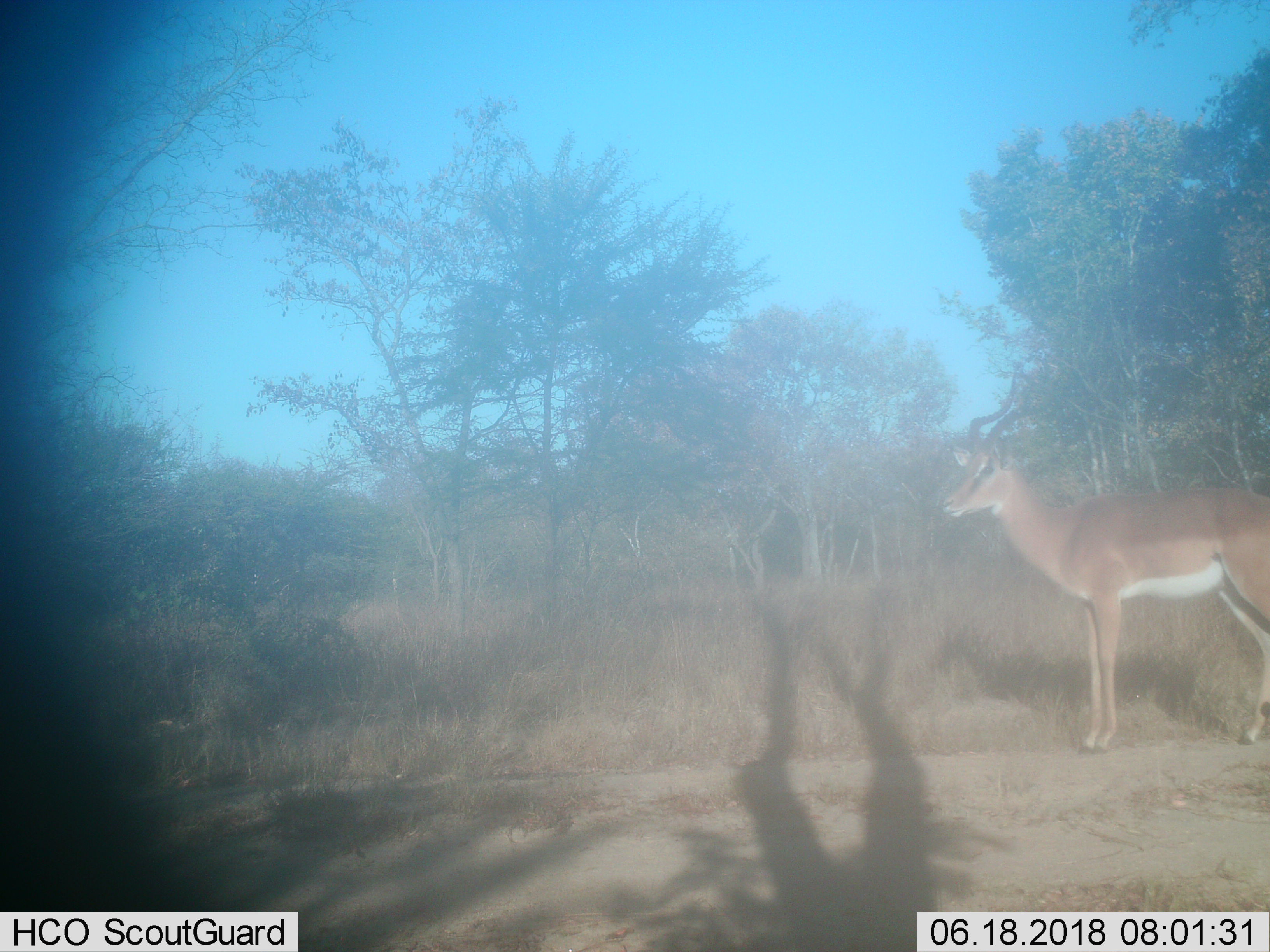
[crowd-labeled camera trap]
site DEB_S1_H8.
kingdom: Animalia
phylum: Chordata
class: Mammalia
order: Artiodactyla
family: Bovidae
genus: Aepyceros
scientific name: Aepyceros melampus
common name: impala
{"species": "impala (Aepyceros melampus)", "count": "1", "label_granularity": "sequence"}